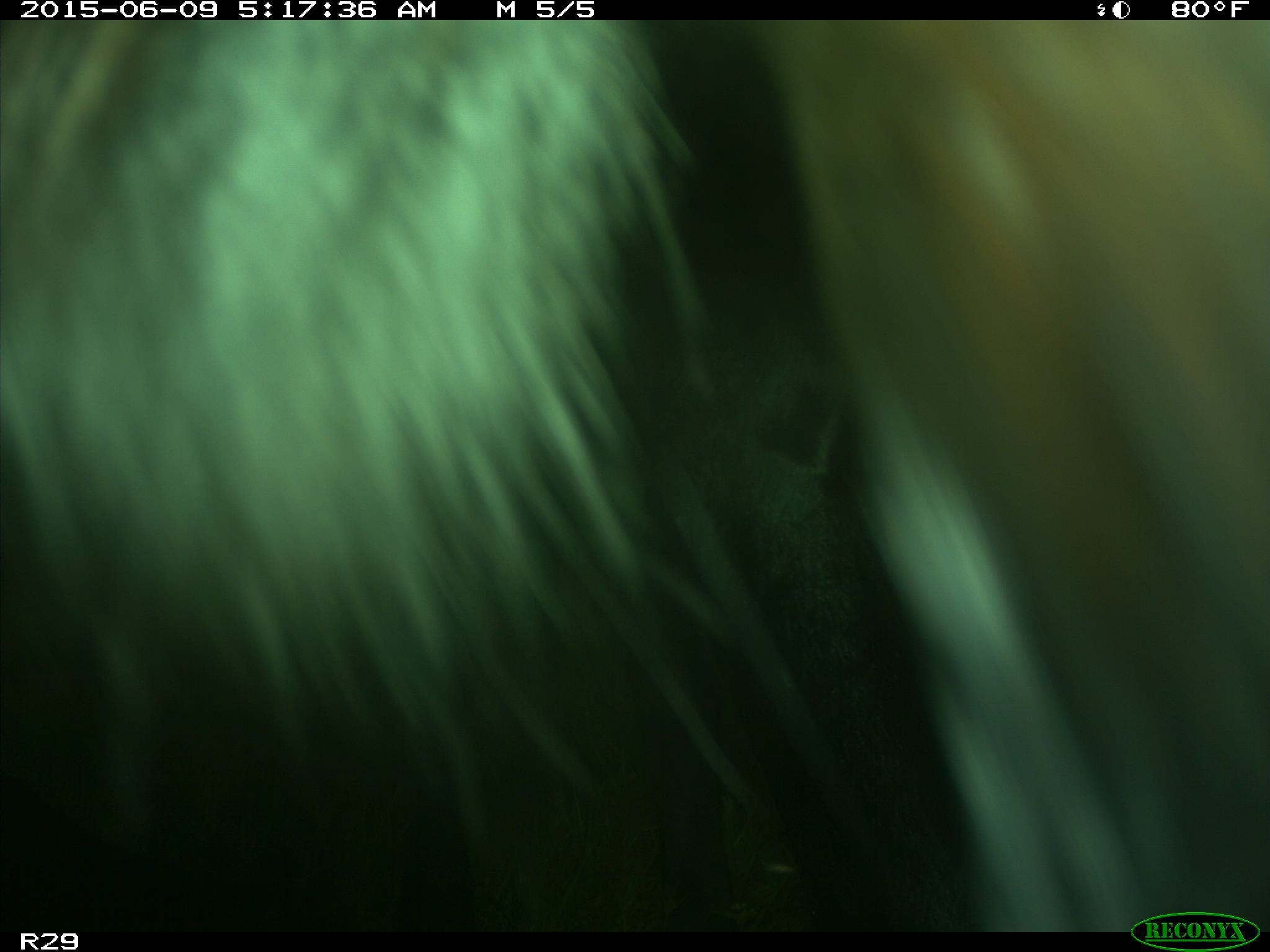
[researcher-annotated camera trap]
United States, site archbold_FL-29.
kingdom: Animalia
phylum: Chordata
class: Mammalia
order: Artiodactyla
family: Bovidae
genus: Bos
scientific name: Bos taurus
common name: domestic cow